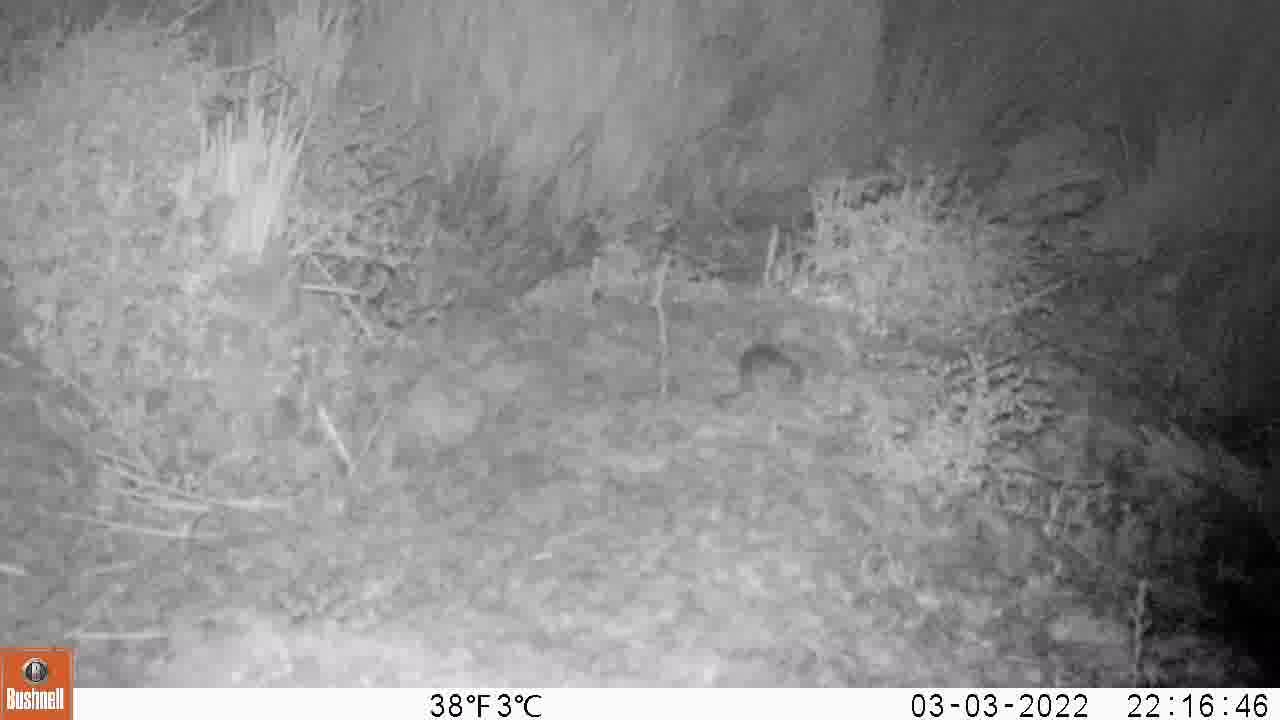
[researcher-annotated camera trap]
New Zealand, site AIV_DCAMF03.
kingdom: Animalia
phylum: Chordata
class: Mammalia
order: Rodentia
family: Muridae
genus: Mus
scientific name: Mus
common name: mouse